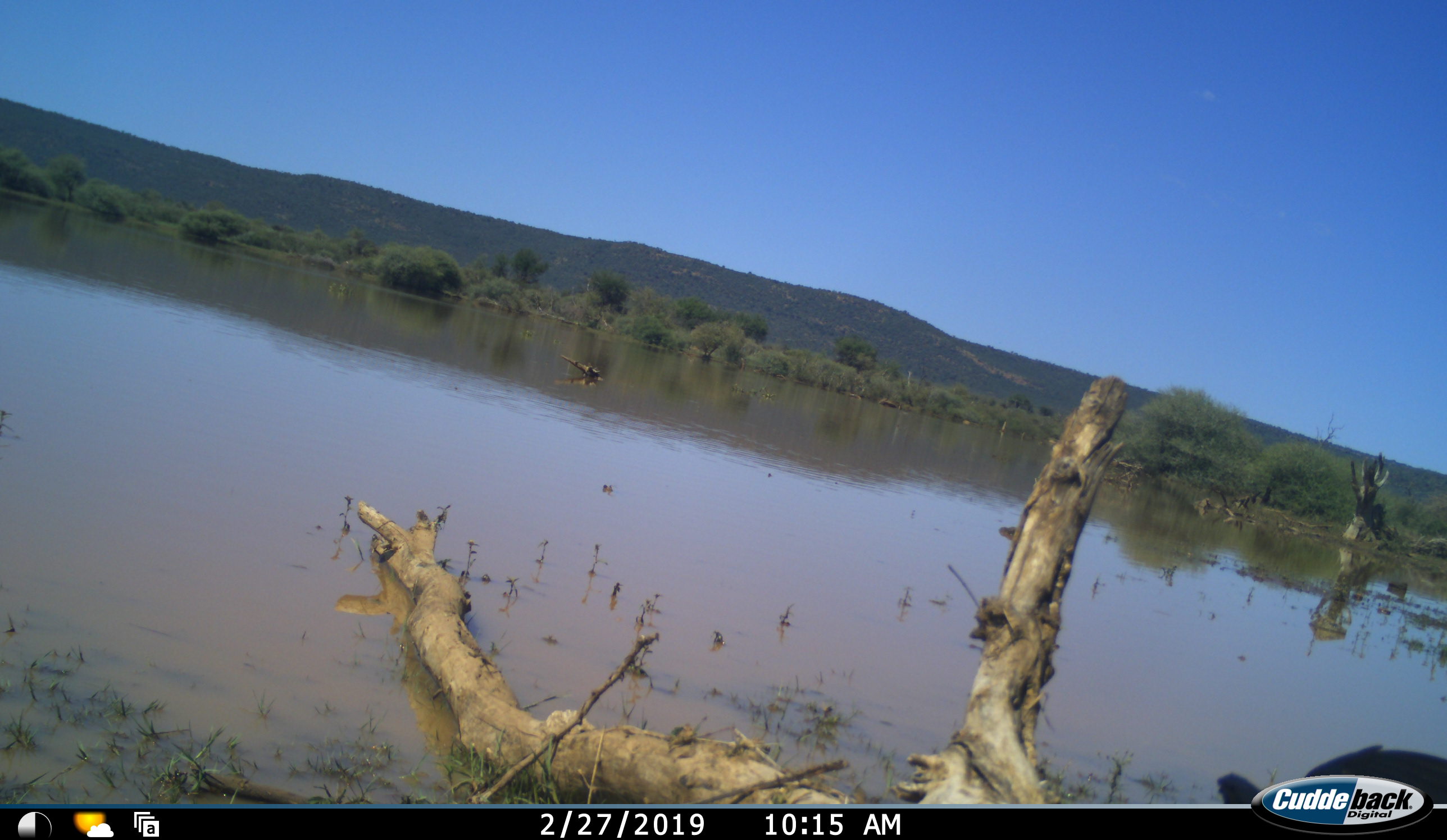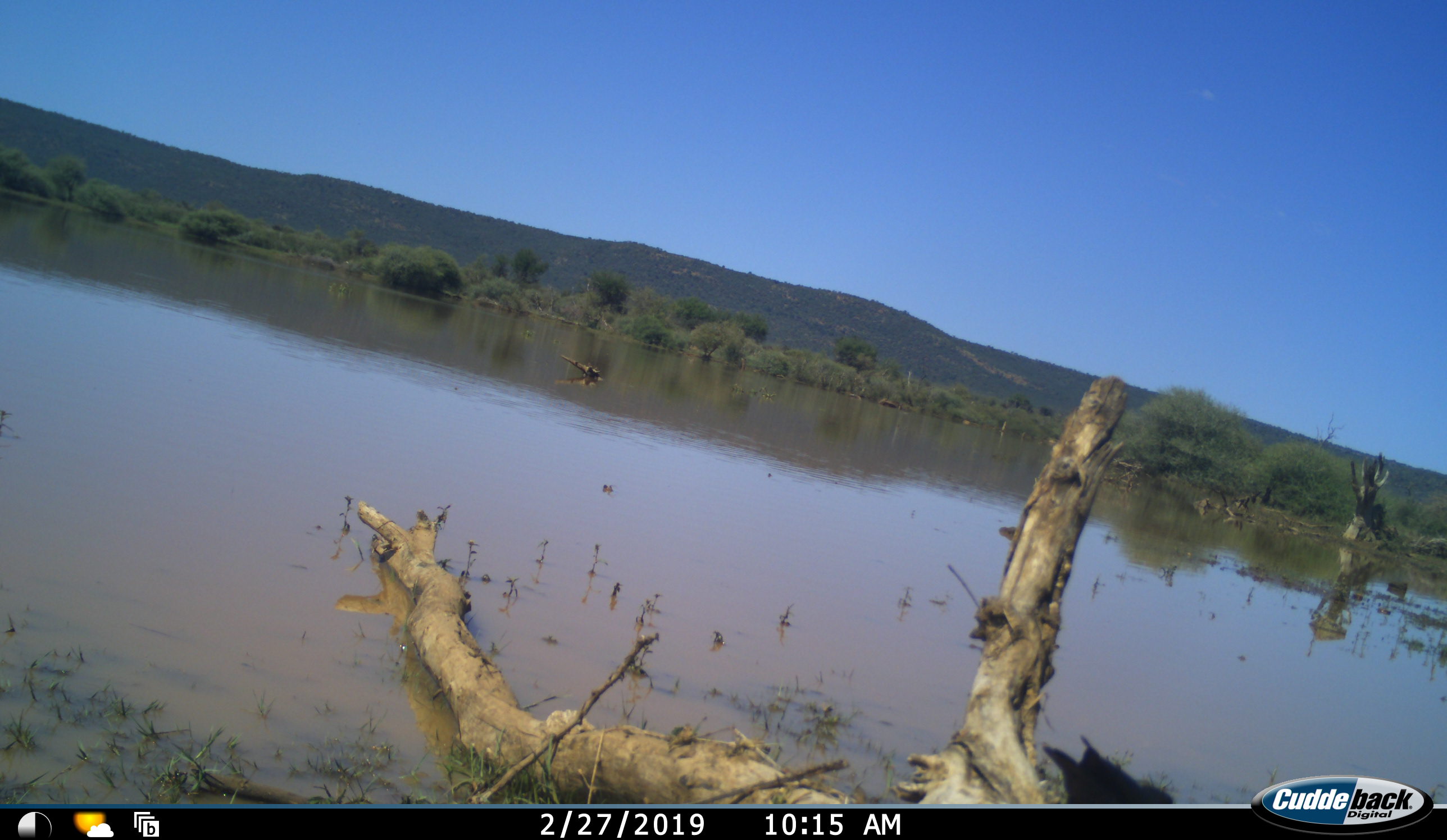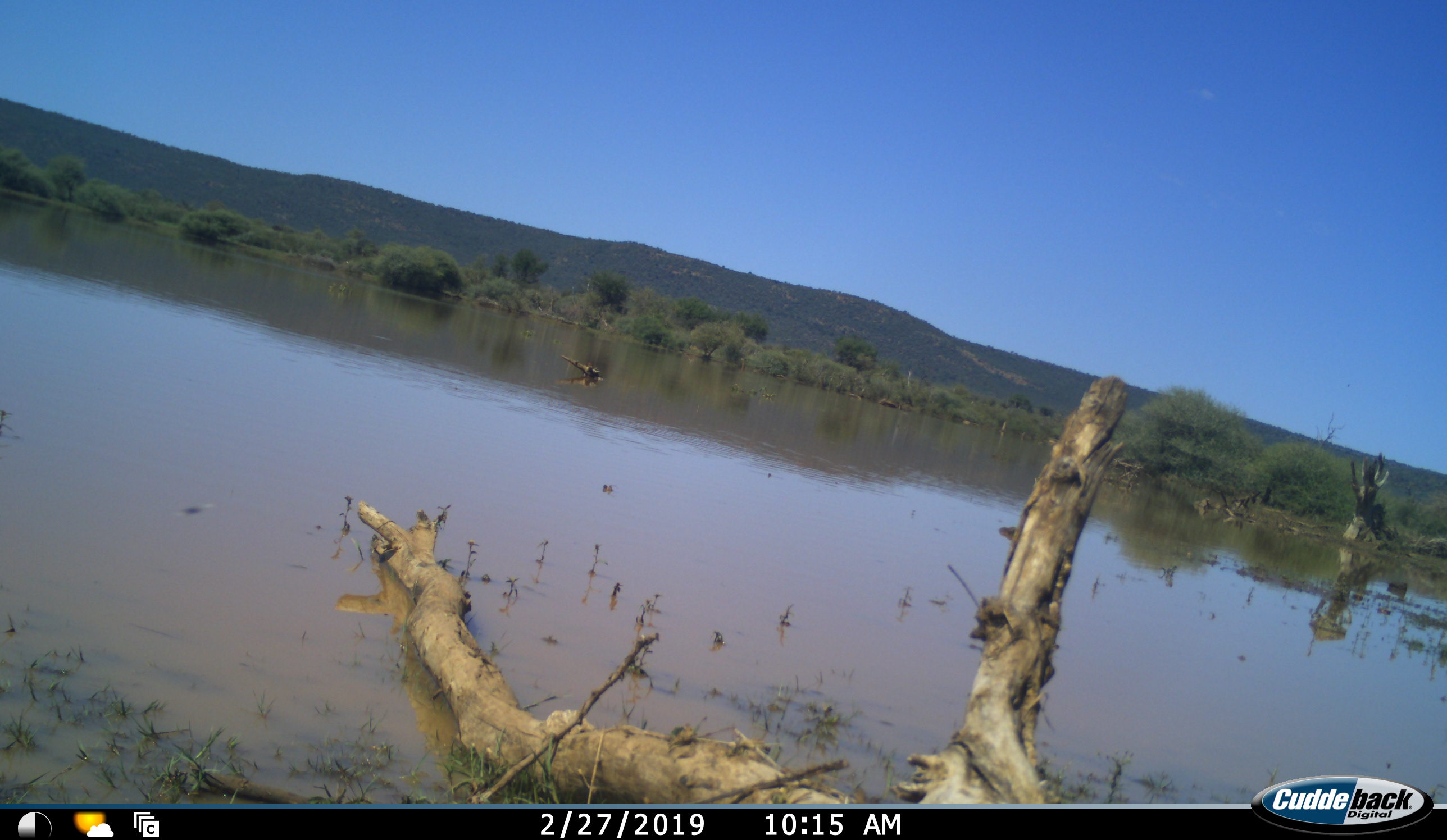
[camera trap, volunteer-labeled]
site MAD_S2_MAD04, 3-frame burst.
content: unidentified animal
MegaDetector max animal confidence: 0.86